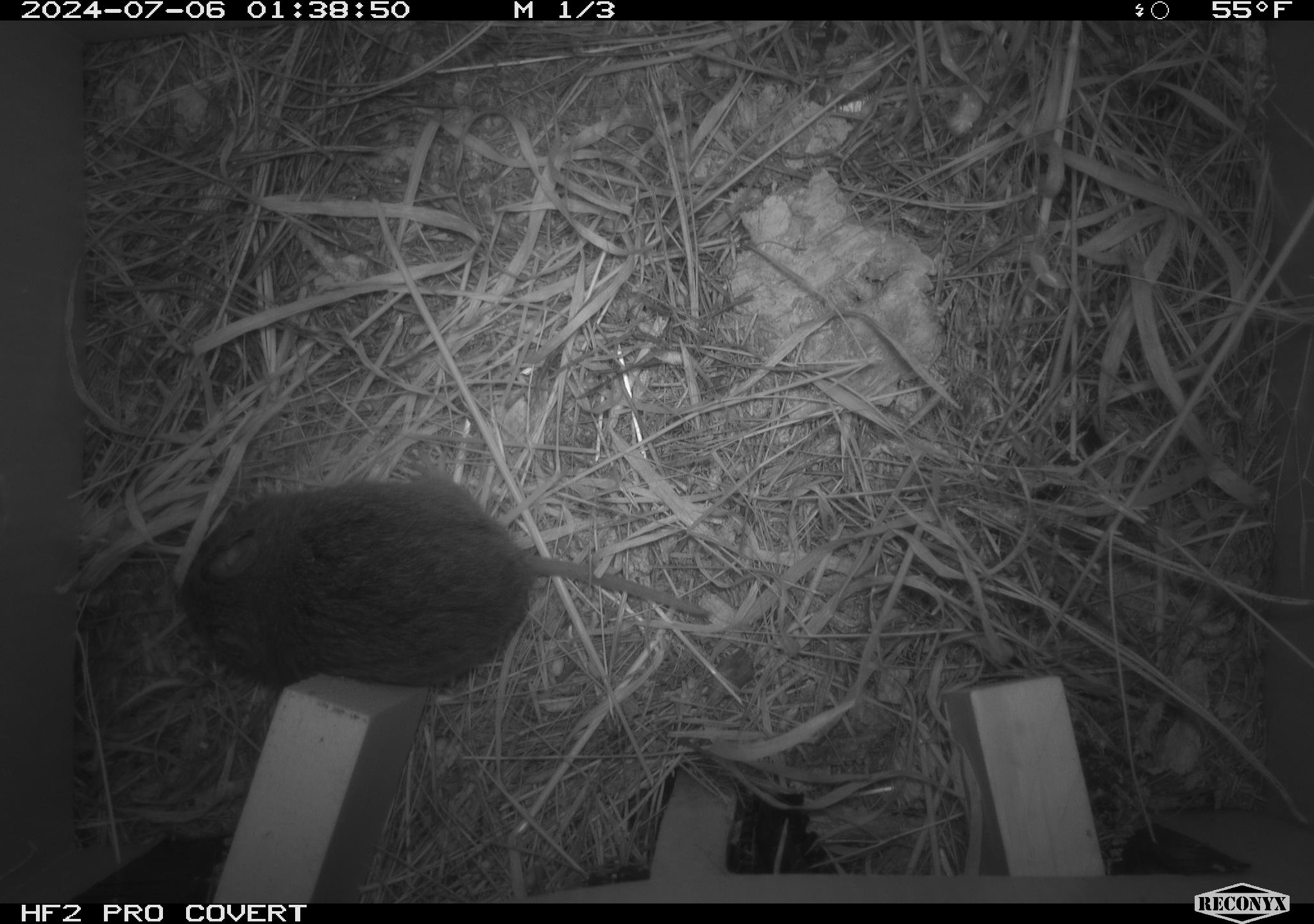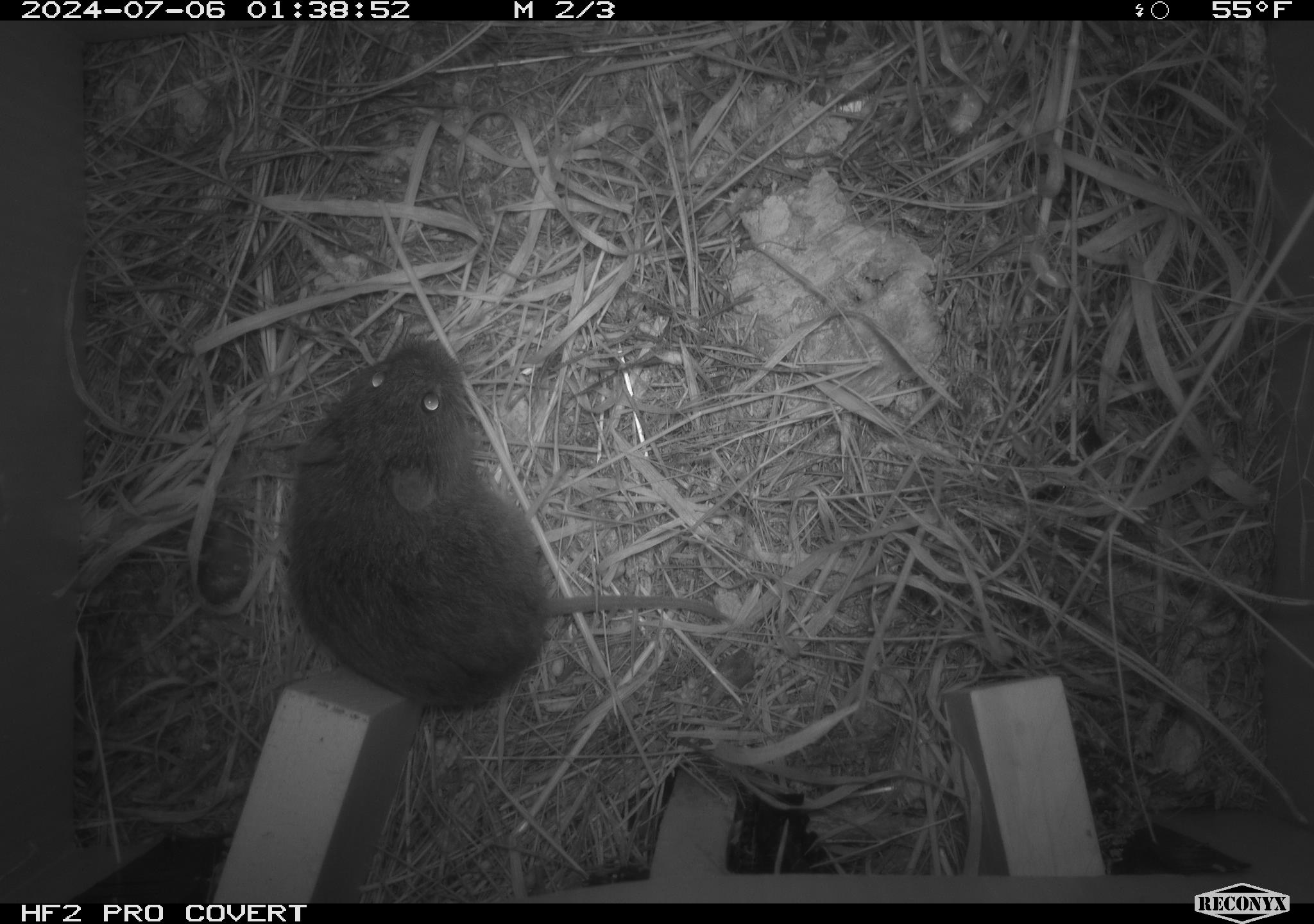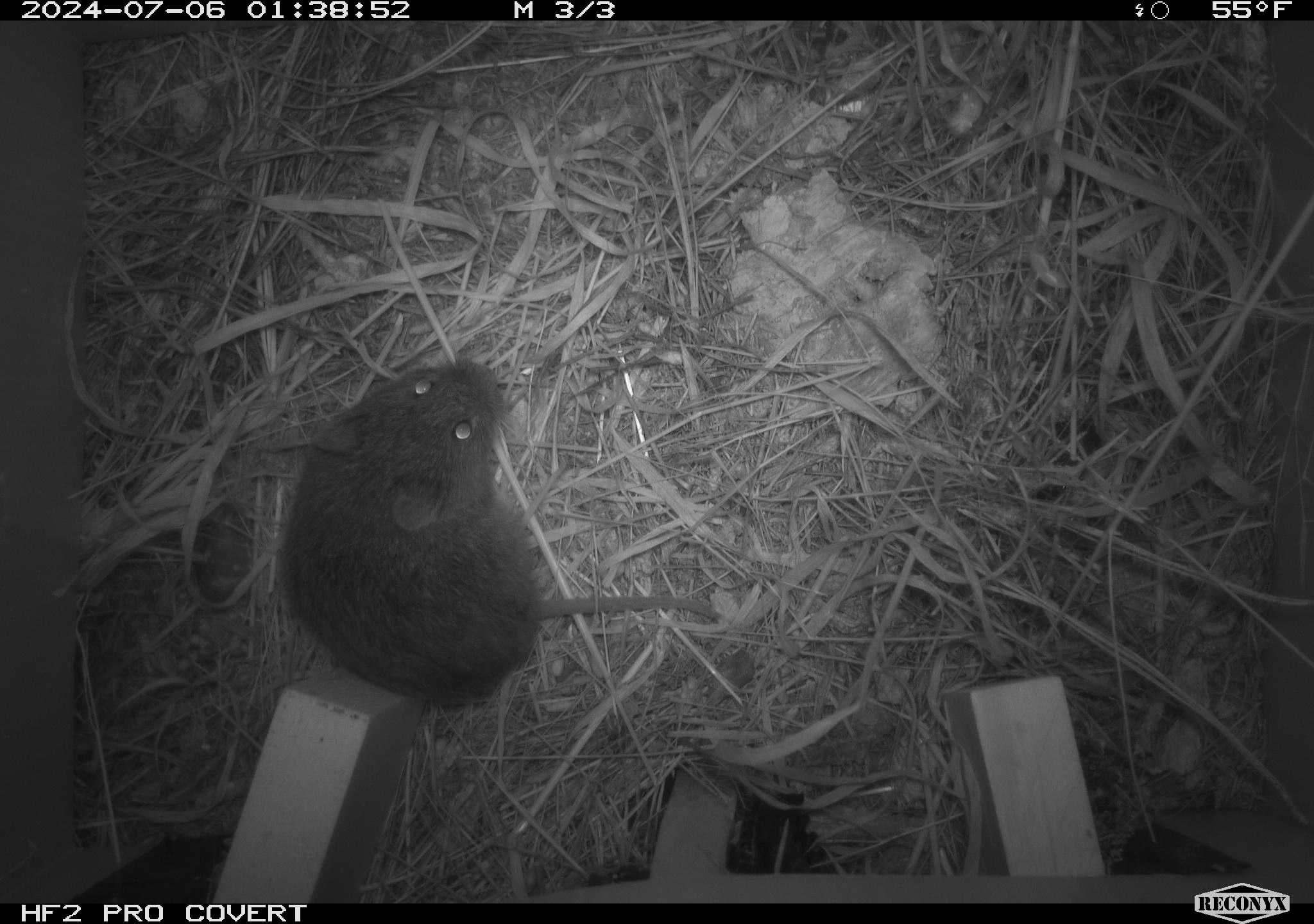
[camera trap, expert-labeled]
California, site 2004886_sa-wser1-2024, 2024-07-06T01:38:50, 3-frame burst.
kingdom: Animalia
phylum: Chordata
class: Mammalia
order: Rodentia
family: Cricetidae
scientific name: Arvicolinae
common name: voles, lemmings, and muskrats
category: arvicolinae subfamily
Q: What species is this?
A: Arvicolinae subfamily (voles, lemmings, and muskrats) (Arvicolinae).